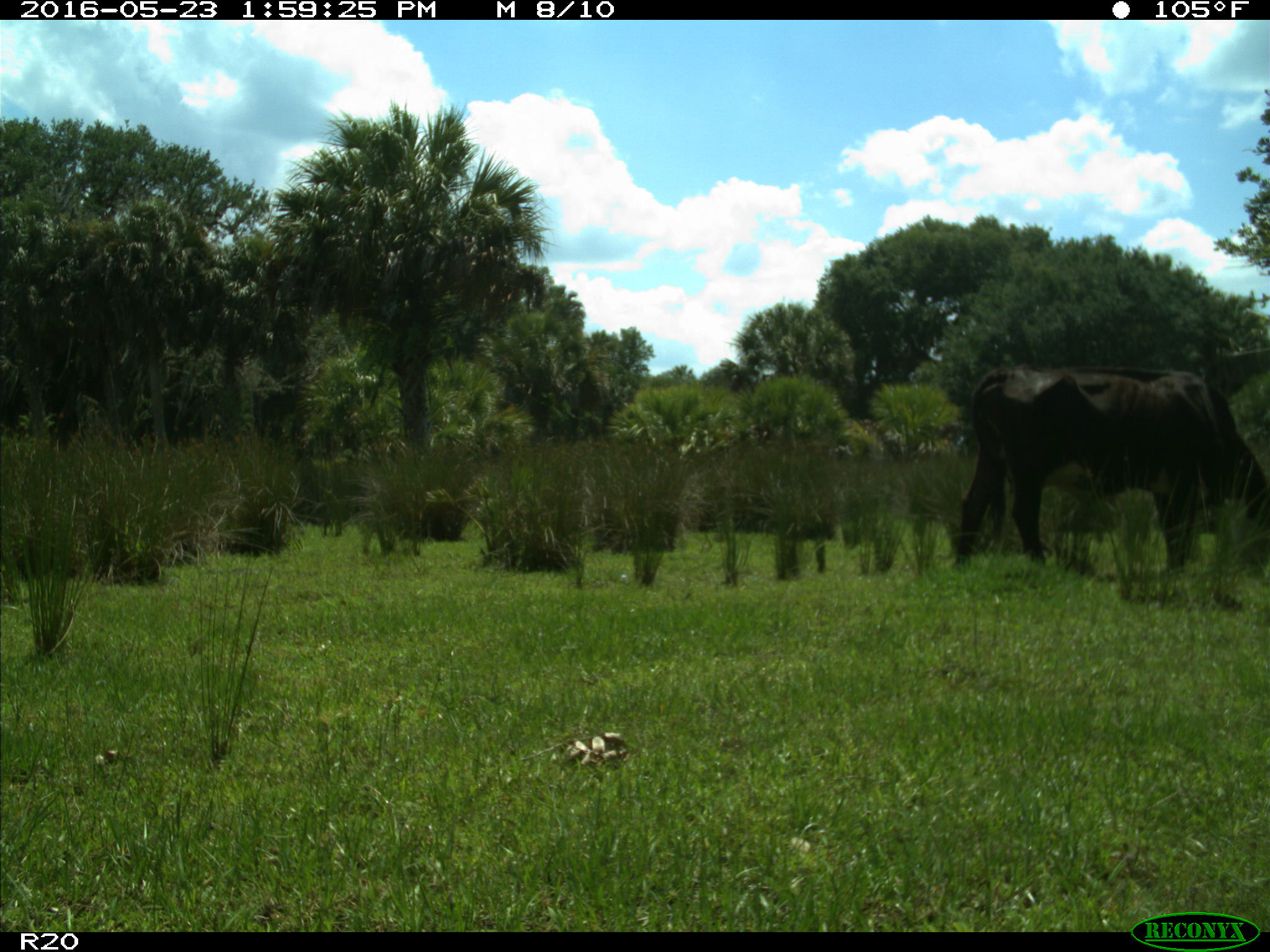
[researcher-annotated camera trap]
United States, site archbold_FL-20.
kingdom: Animalia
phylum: Chordata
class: Mammalia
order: Artiodactyla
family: Bovidae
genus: Bos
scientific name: Bos taurus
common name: domestic cow